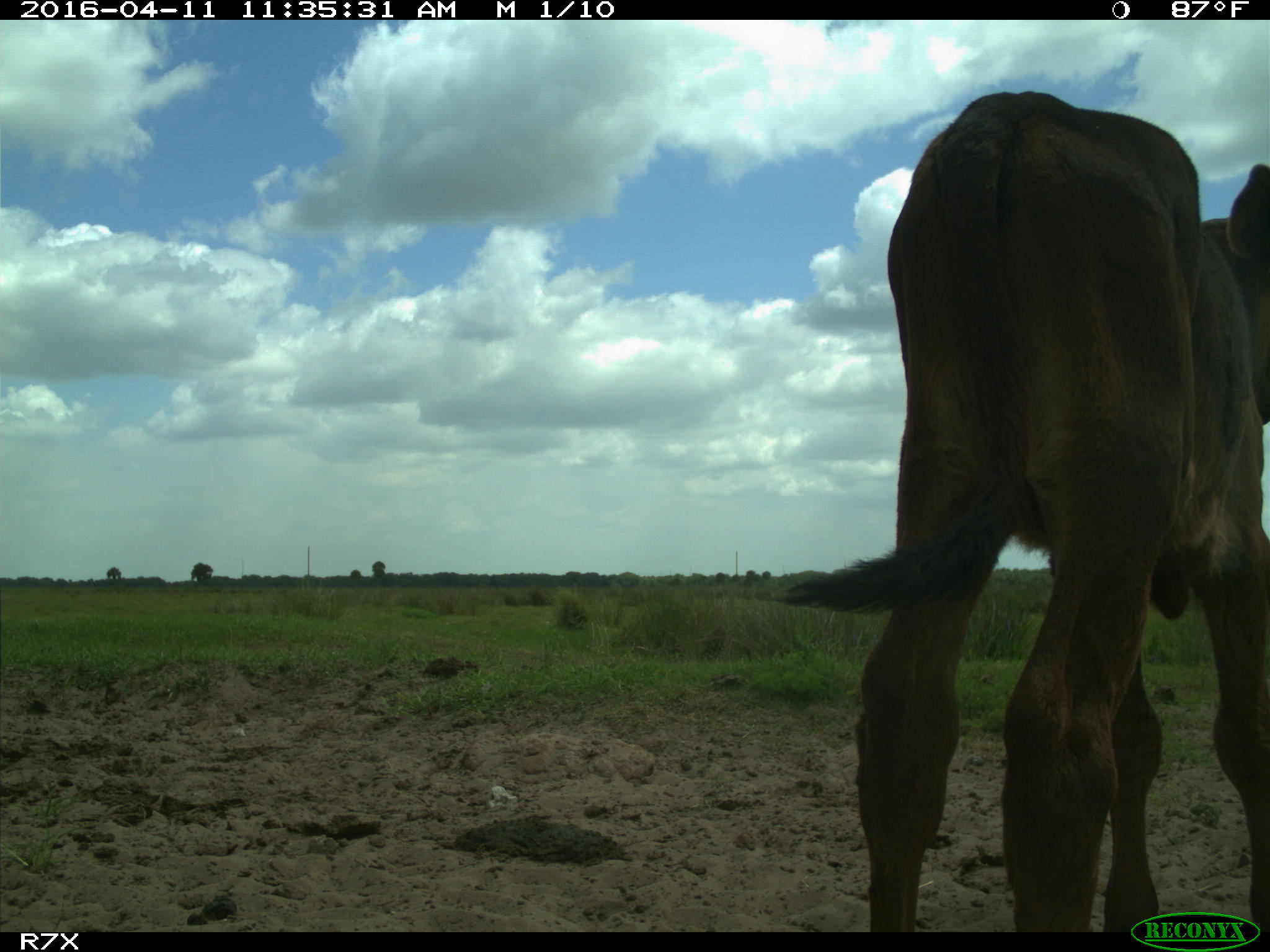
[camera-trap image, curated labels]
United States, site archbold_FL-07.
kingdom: Animalia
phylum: Chordata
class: Mammalia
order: Artiodactyla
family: Bovidae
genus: Bos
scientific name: Bos taurus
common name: domestic cow